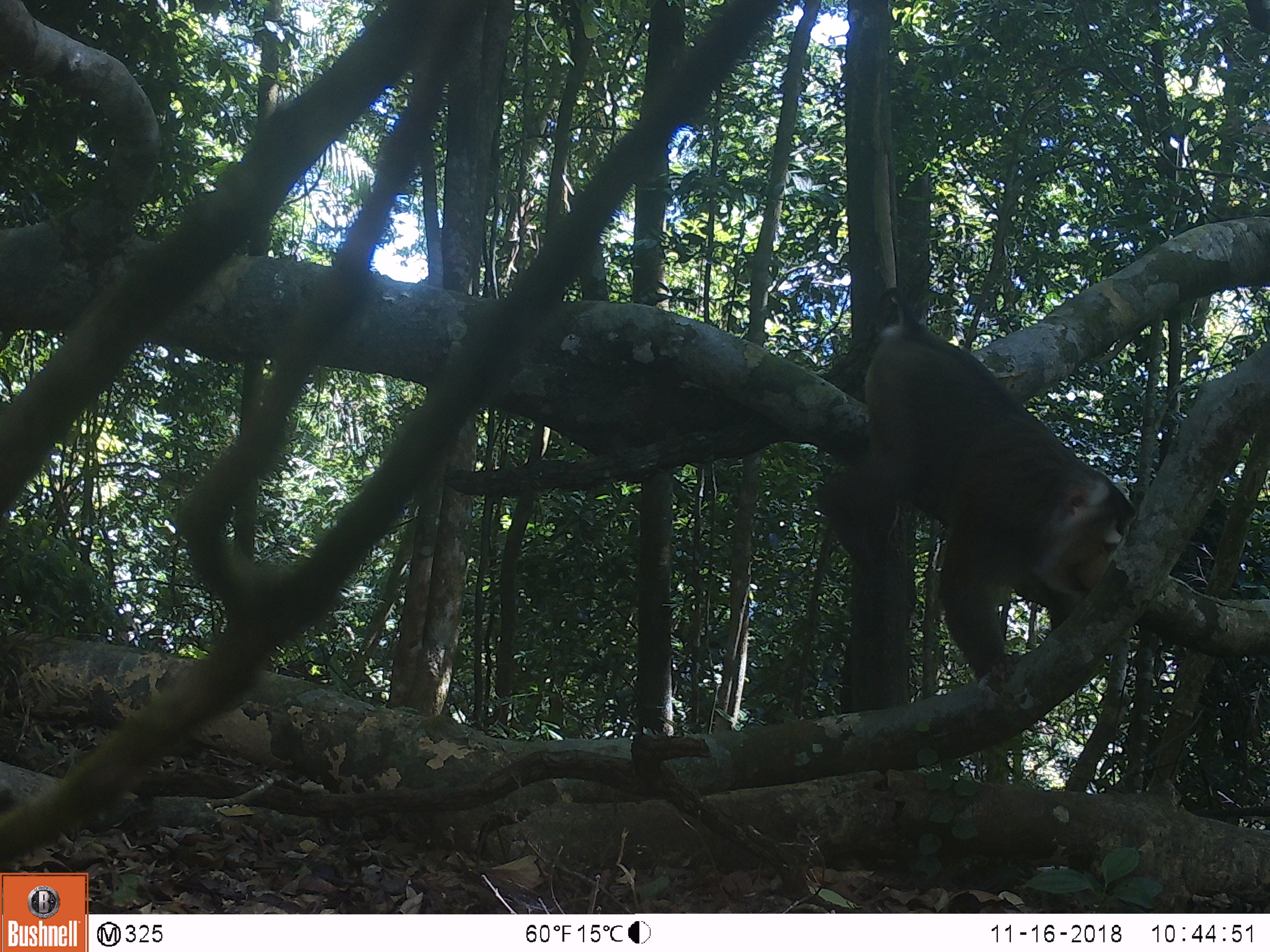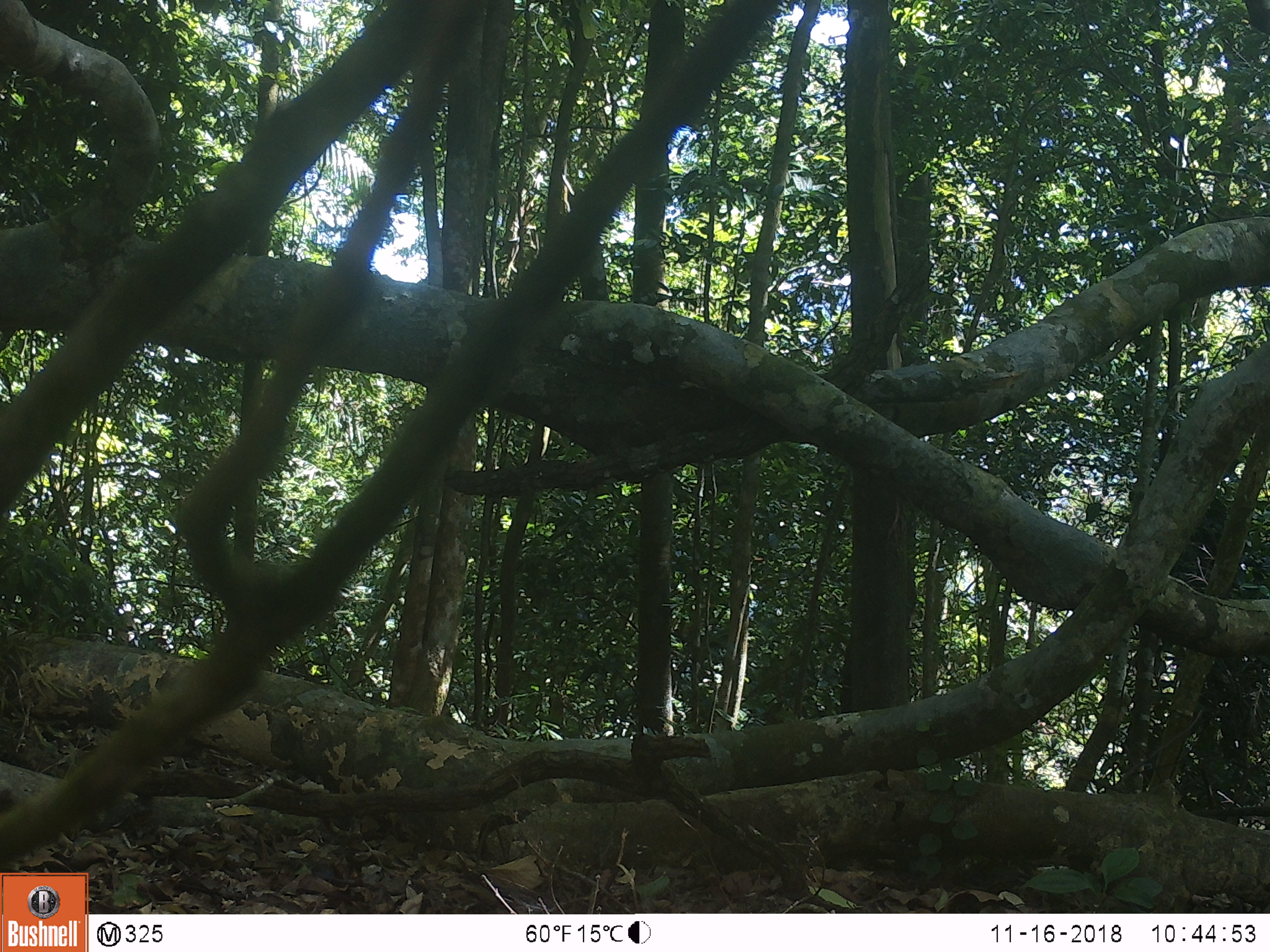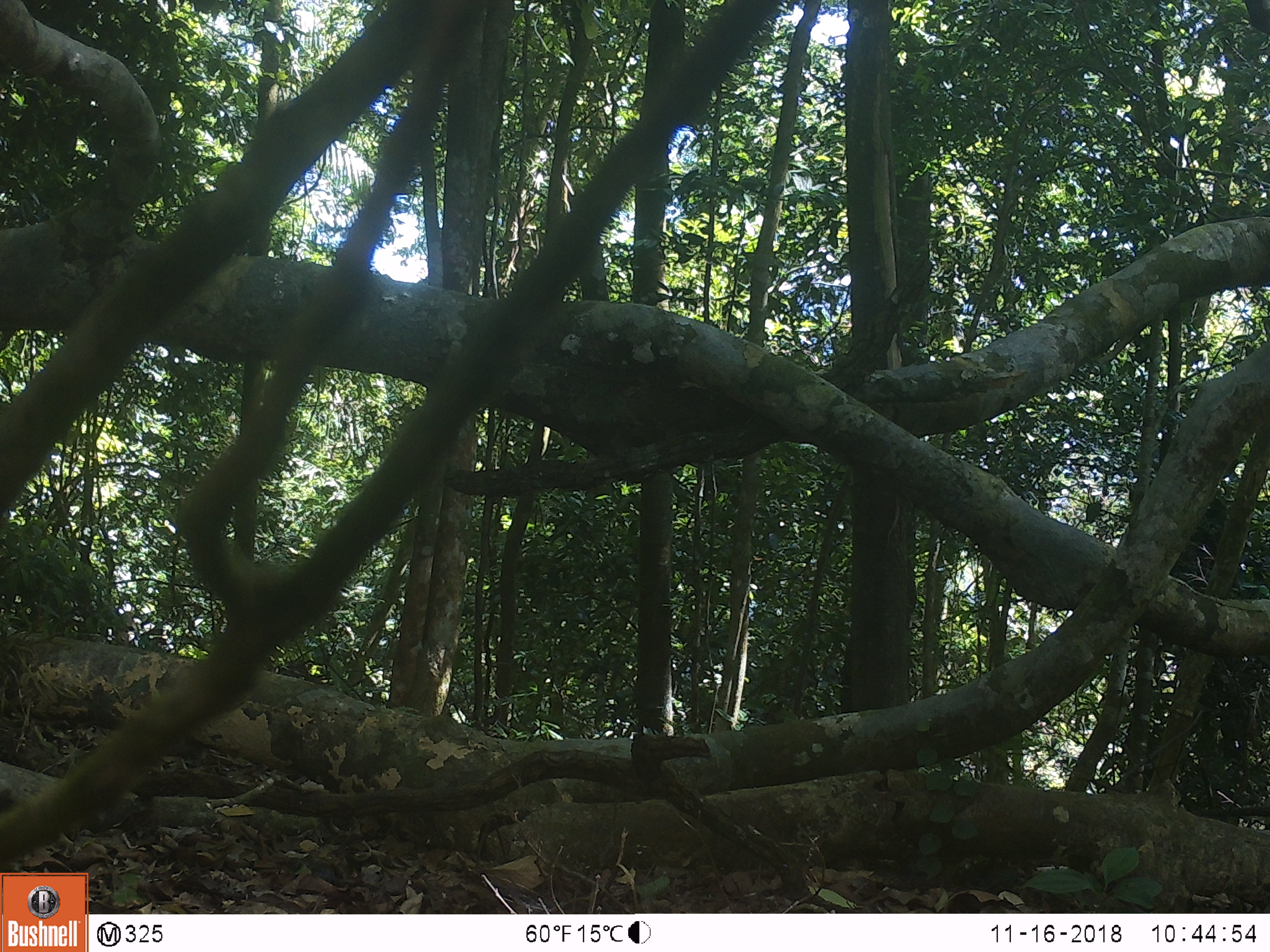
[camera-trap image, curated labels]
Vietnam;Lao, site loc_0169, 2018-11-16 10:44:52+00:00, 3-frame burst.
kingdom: Animalia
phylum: Chordata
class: Mammalia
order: Primates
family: Cercopithecidae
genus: Macaca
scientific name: Macaca nemestrina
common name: pig-tailed macaque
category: pig tailed macaque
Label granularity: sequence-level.